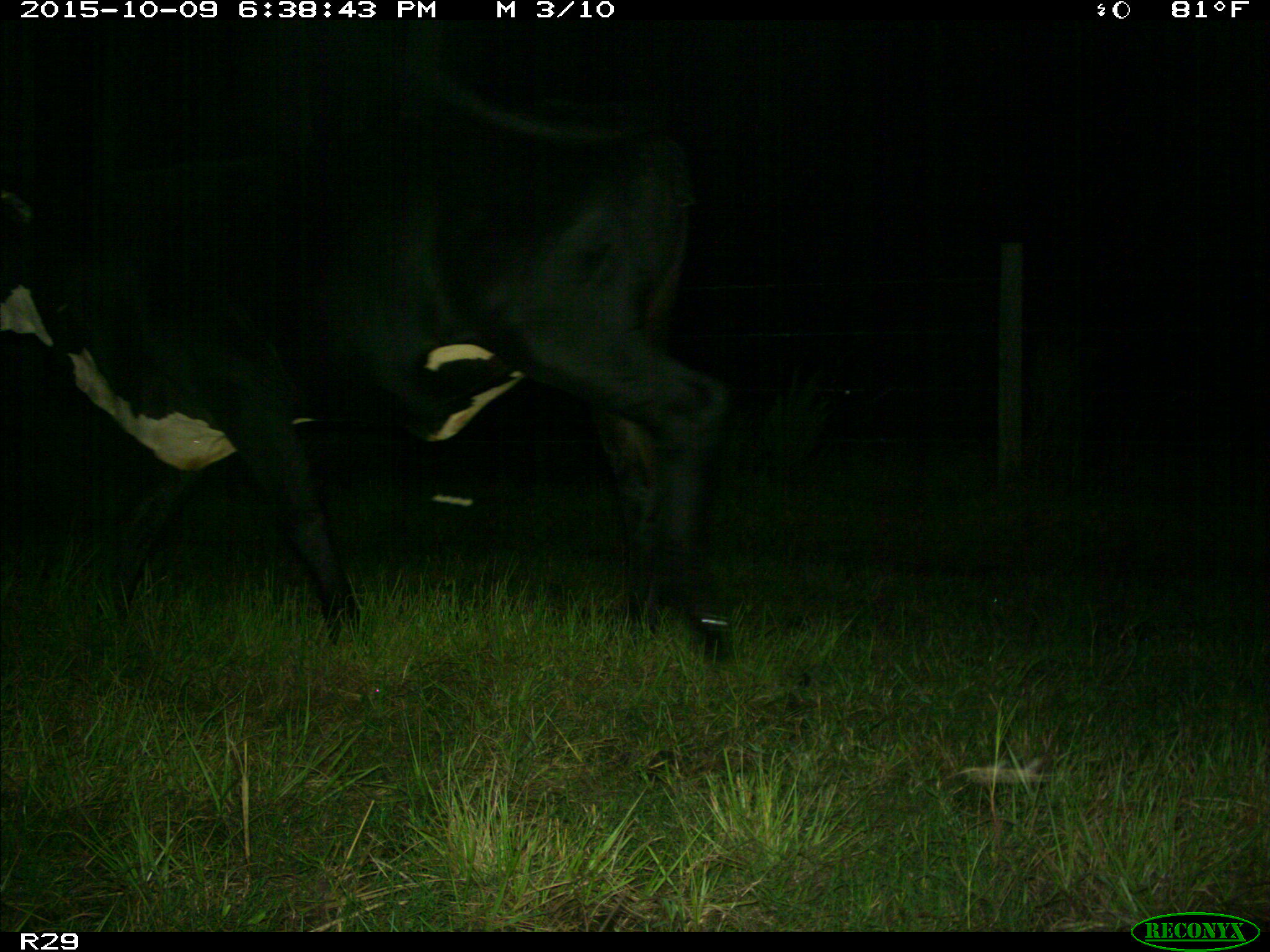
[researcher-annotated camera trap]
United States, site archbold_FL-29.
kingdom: Animalia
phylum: Chordata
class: Mammalia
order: Artiodactyla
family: Bovidae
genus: Bos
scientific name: Bos taurus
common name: domestic cow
Bos taurus (domestic cow).